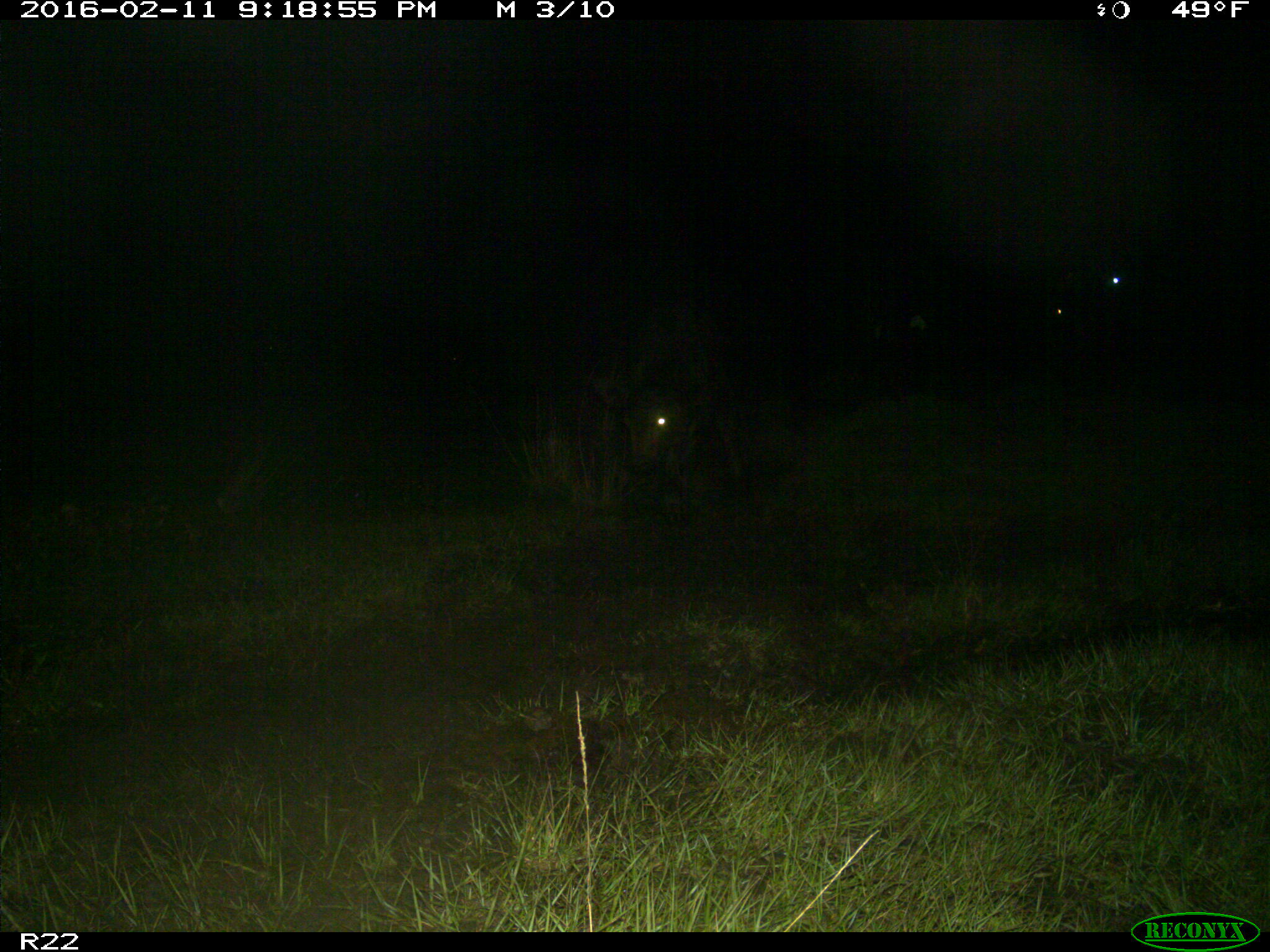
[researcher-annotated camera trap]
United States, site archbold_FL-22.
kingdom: Animalia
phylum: Chordata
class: Mammalia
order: Artiodactyla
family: Bovidae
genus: Bos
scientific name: Bos taurus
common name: domestic cow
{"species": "Bos taurus (domestic cow)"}